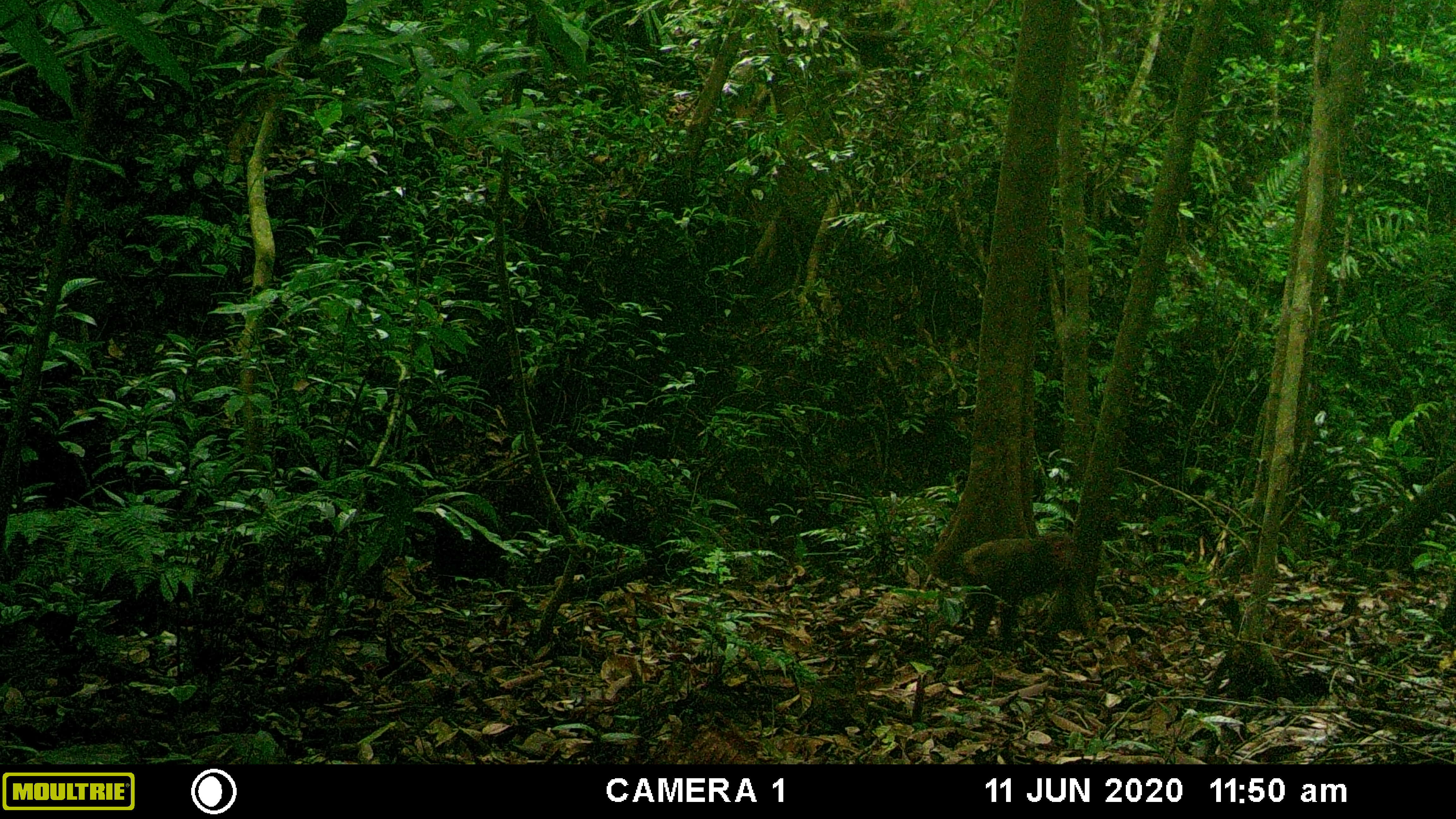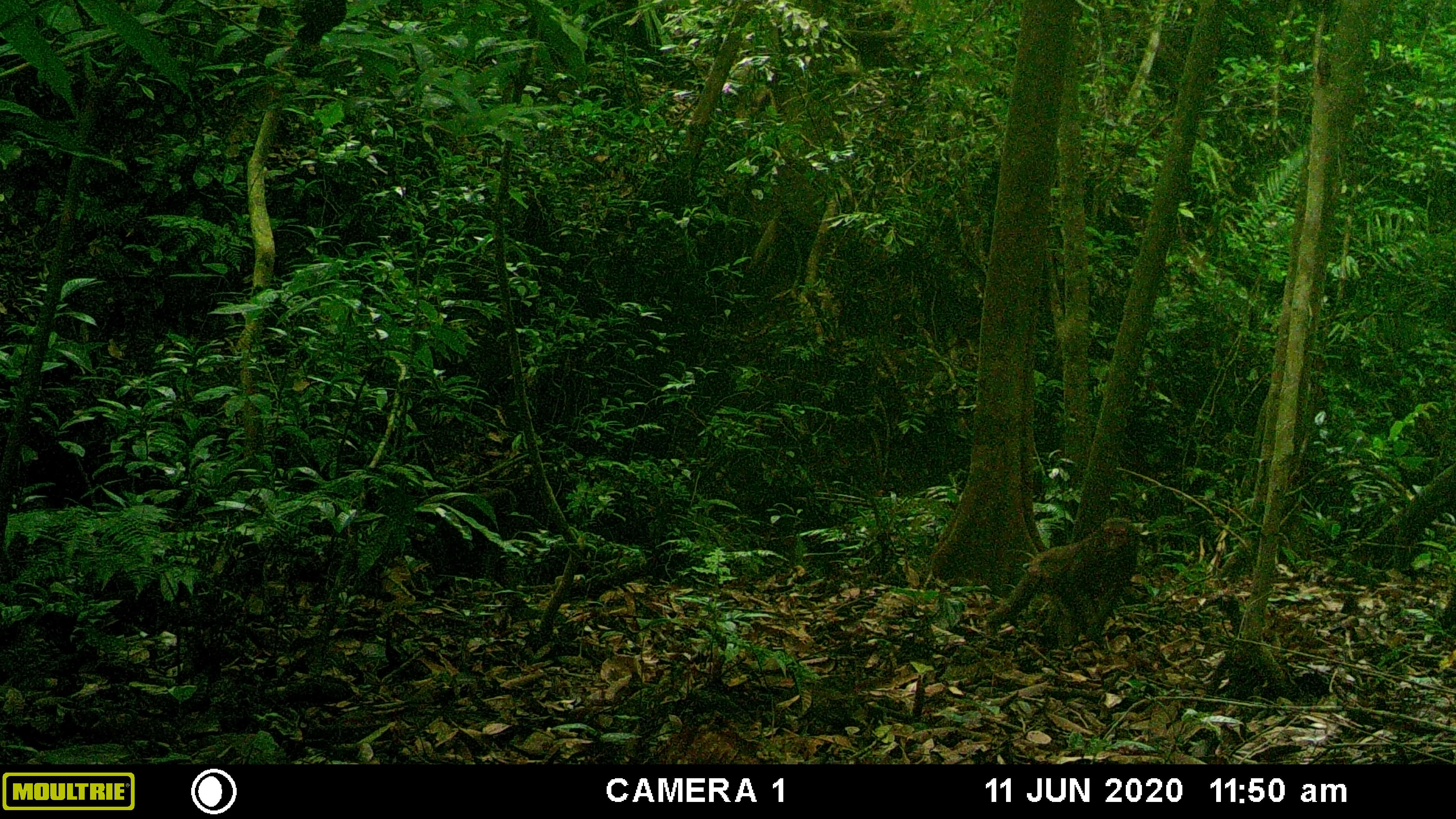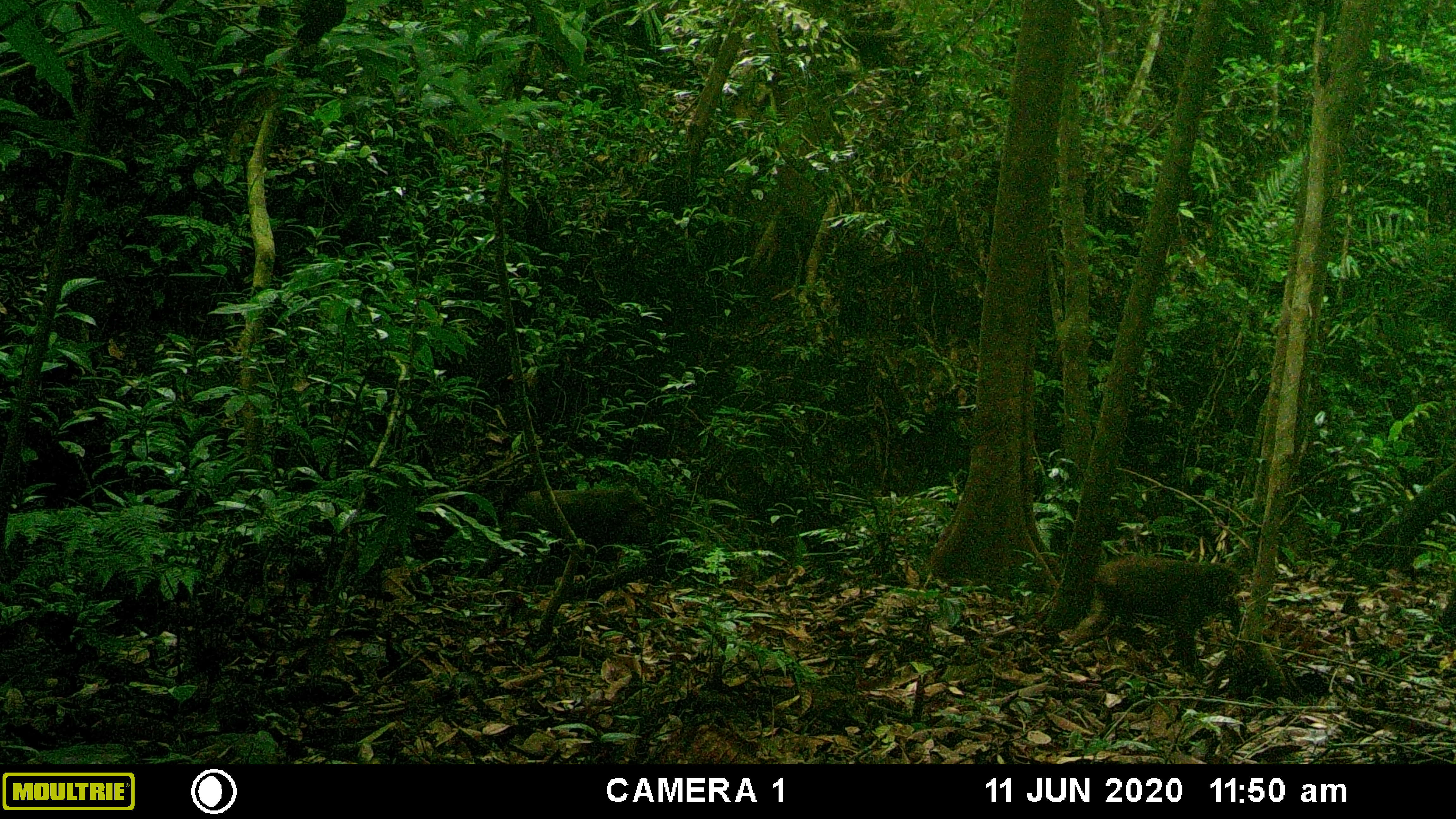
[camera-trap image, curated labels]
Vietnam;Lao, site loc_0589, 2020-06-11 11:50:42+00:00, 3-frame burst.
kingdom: Animalia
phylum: Chordata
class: Mammalia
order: Primates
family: Cercopithecidae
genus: Macaca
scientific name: Macaca arctoides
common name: stump-tailed macaque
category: stump tailed macaque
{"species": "stump tailed macaque (stump-tailed macaque) (Macaca arctoides)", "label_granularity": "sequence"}